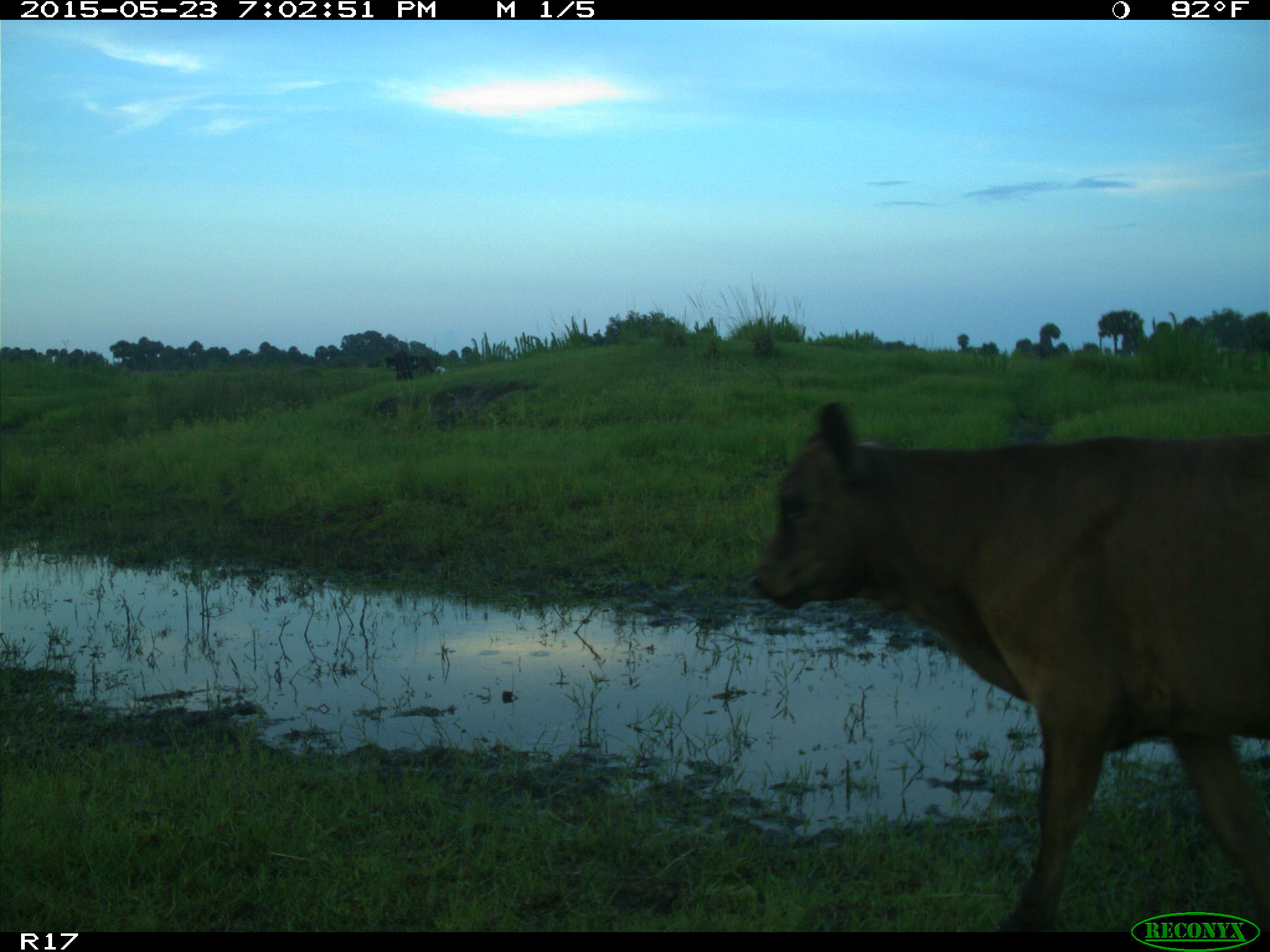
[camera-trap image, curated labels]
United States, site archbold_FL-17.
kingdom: Animalia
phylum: Chordata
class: Mammalia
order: Artiodactyla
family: Bovidae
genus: Bos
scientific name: Bos taurus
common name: domestic cow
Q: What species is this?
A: Bos taurus (domestic cow).